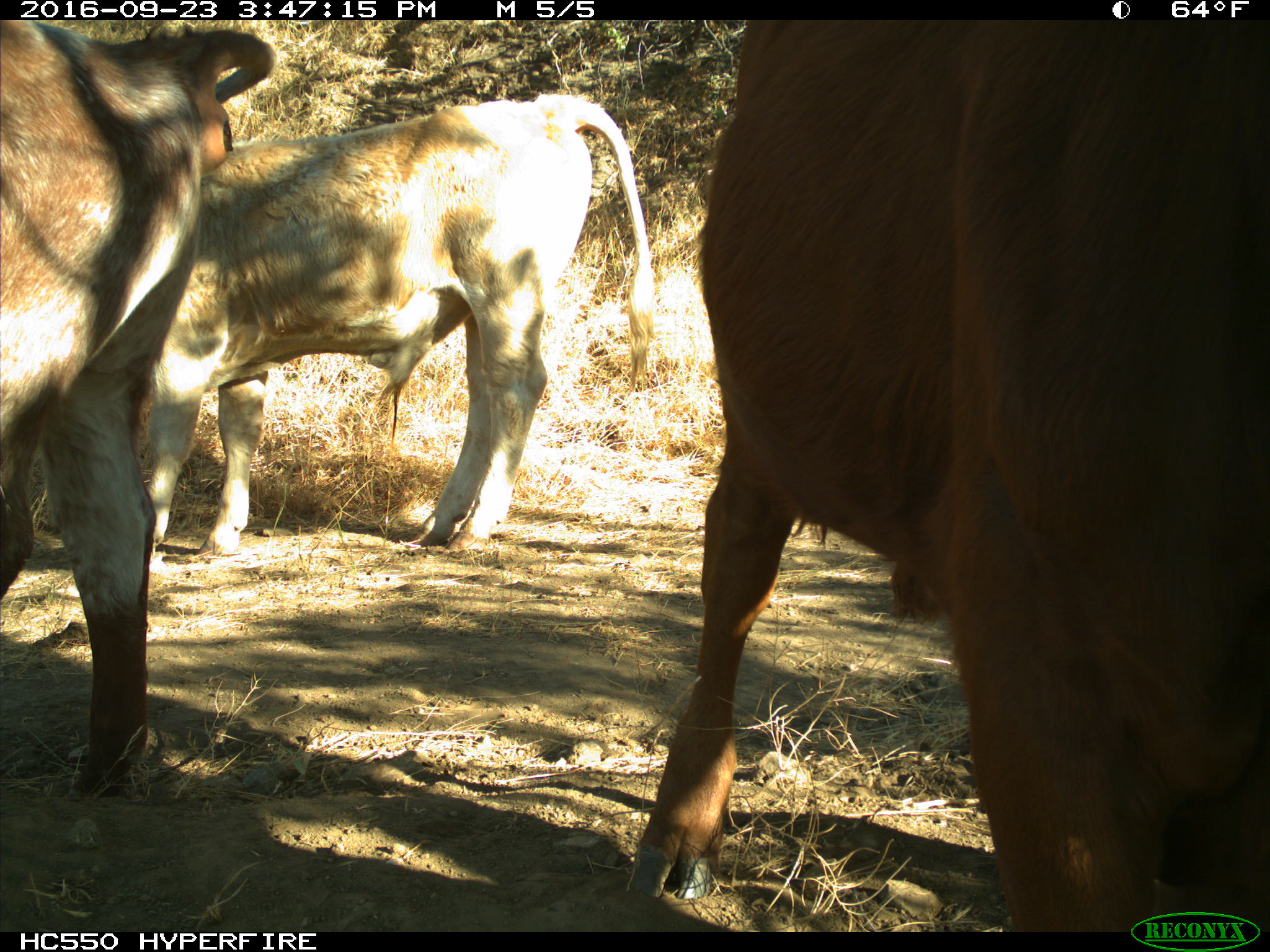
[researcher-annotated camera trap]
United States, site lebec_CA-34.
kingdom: Animalia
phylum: Chordata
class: Mammalia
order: Artiodactyla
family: Bovidae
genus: Bos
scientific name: Bos taurus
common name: domestic cow